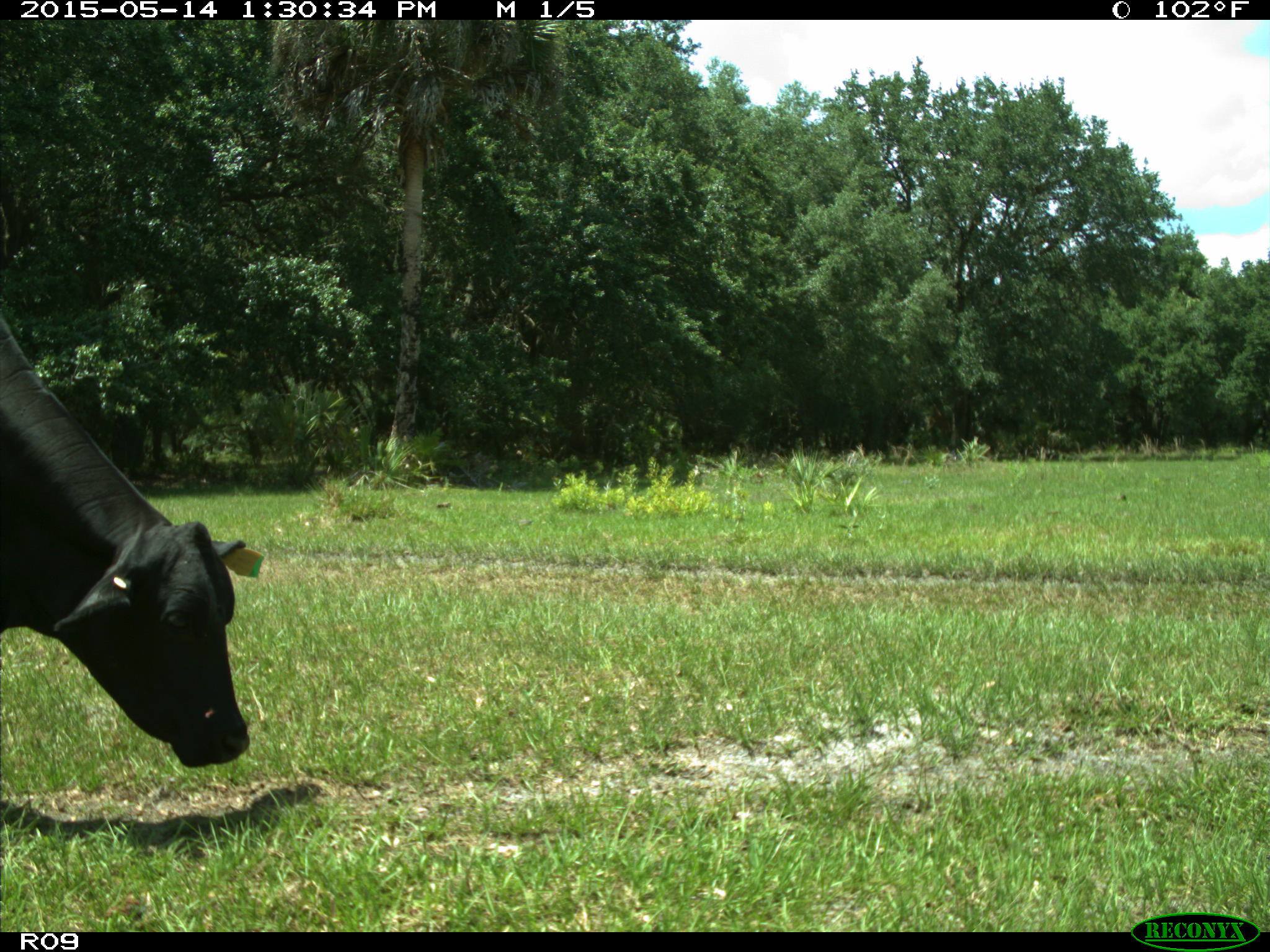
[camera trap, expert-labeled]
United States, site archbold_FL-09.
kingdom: Animalia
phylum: Chordata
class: Mammalia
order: Artiodactyla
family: Bovidae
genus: Bos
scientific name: Bos taurus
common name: domestic cow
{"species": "Bos taurus (domestic cow)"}